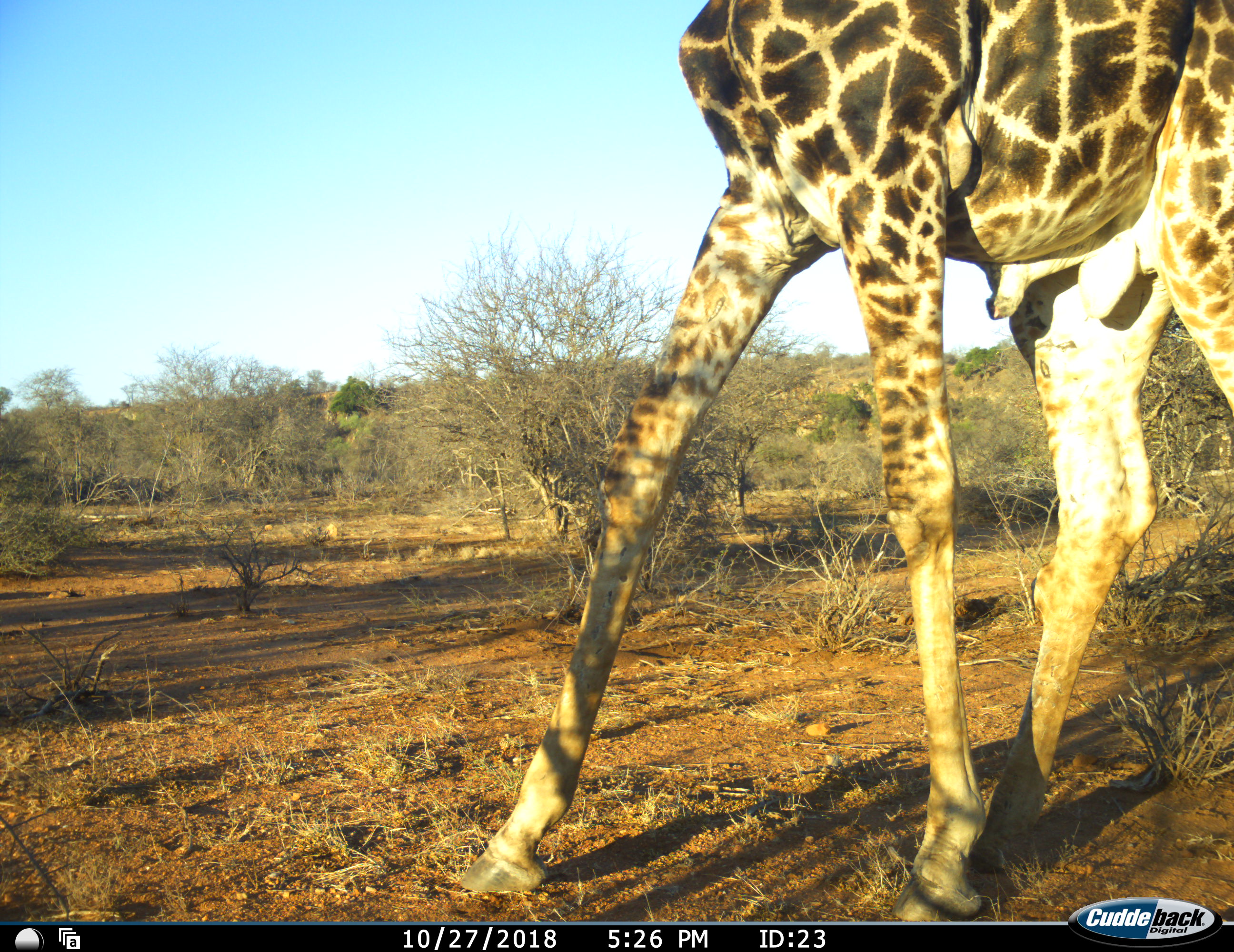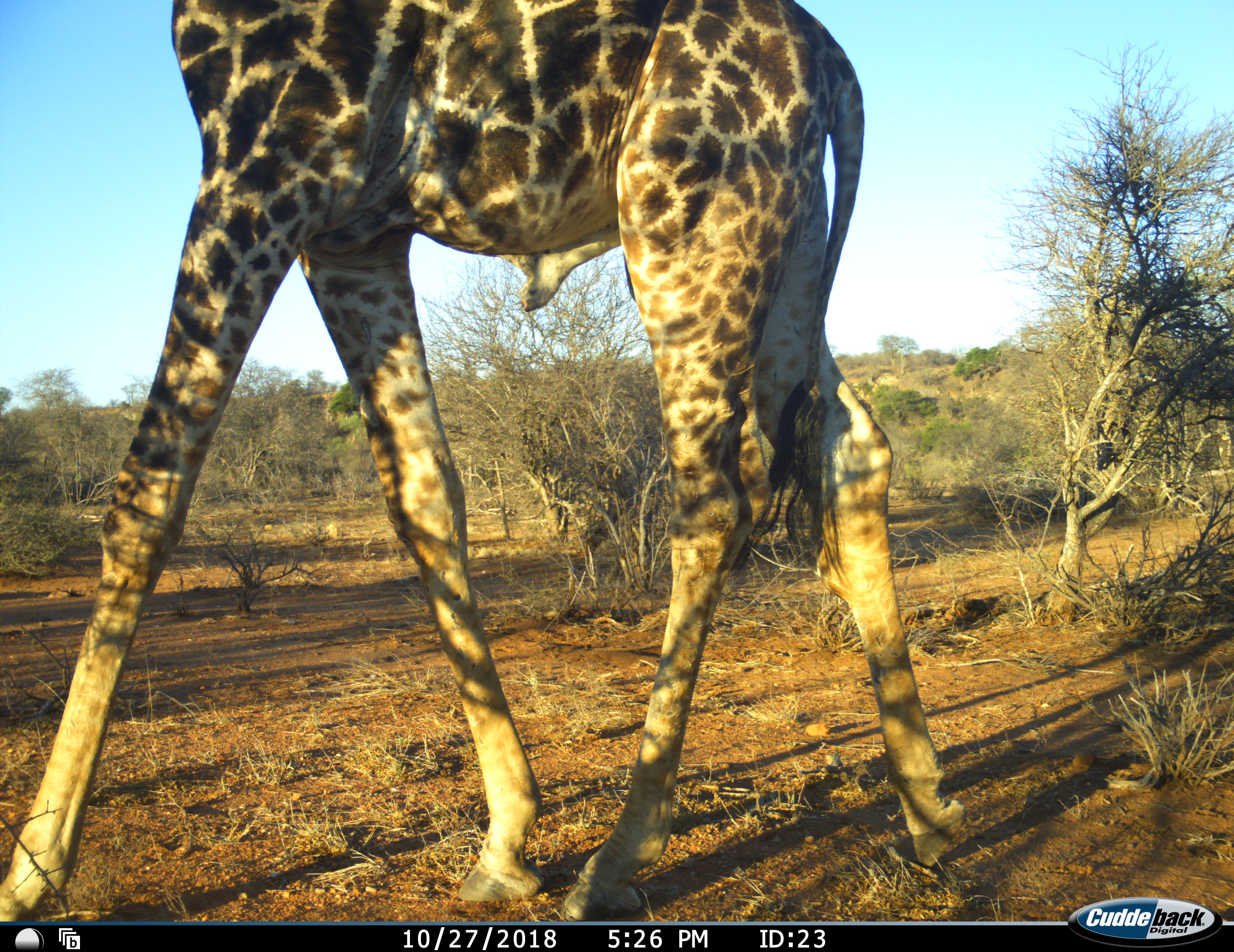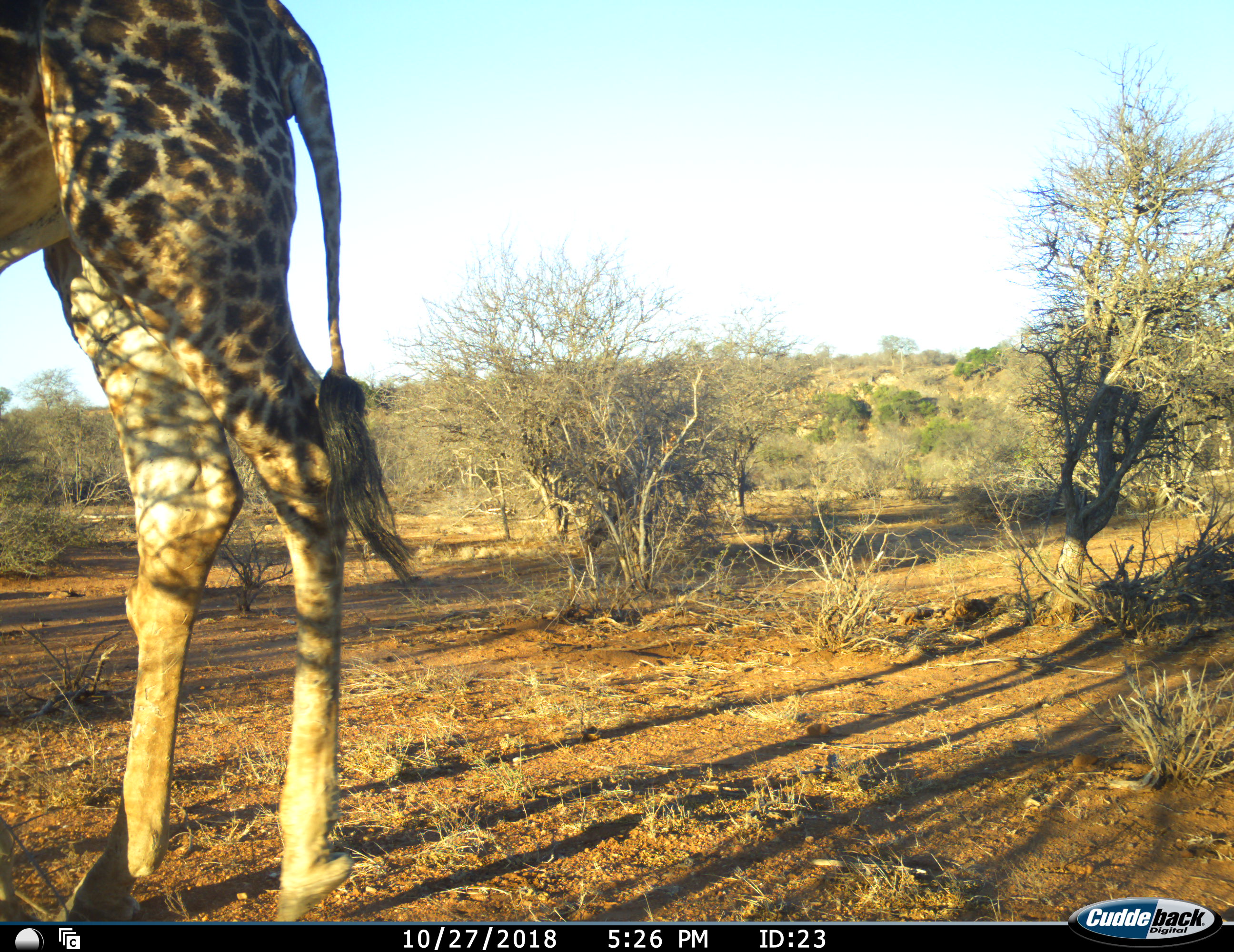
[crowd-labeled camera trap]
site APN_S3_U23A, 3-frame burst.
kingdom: Animalia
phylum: Chordata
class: Mammalia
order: Artiodactyla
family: Giraffidae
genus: Giraffa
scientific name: Giraffa camelopardalis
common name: giraffe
Giraffe (Giraffa camelopardalis), count 1. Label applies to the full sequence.